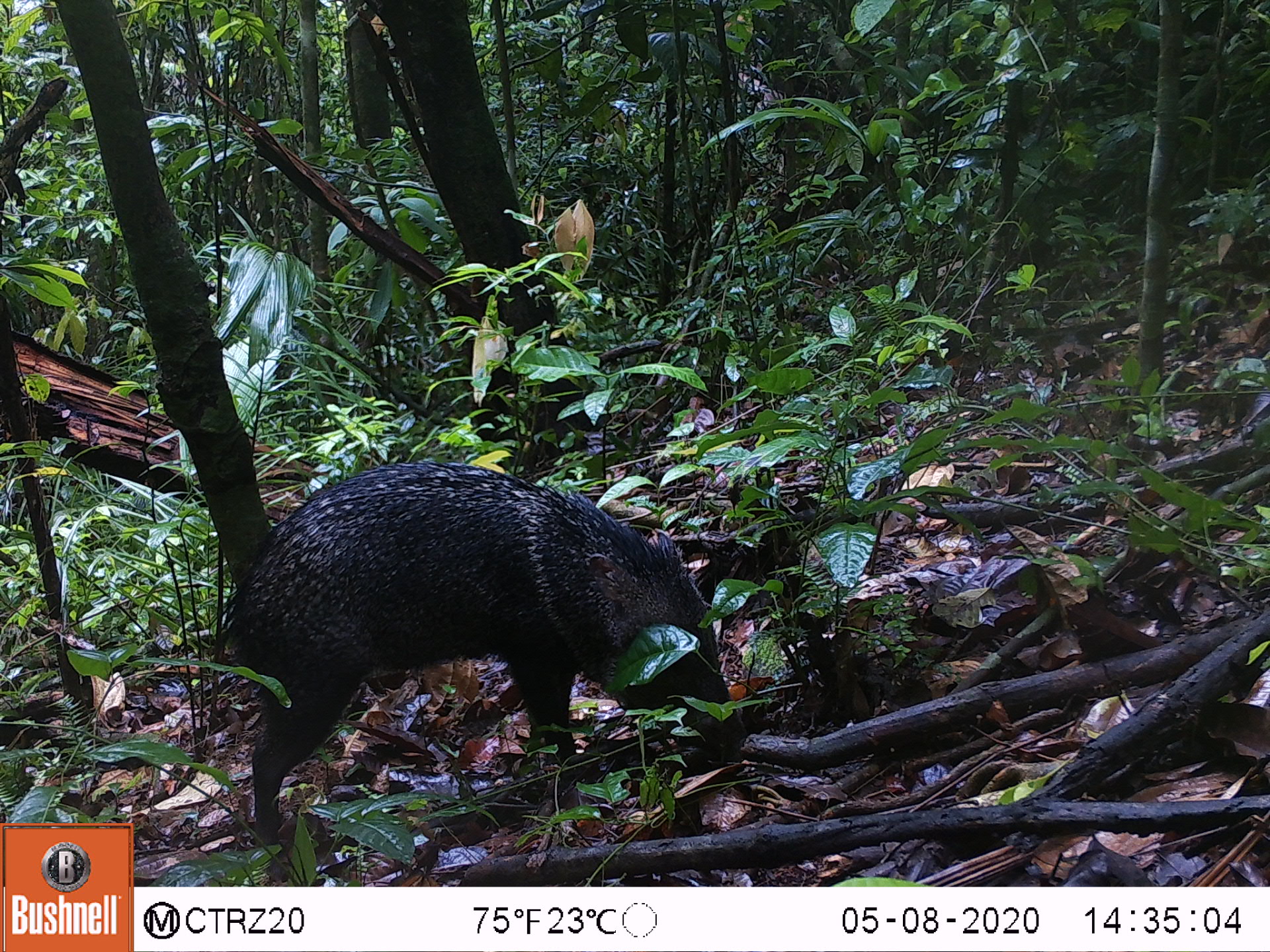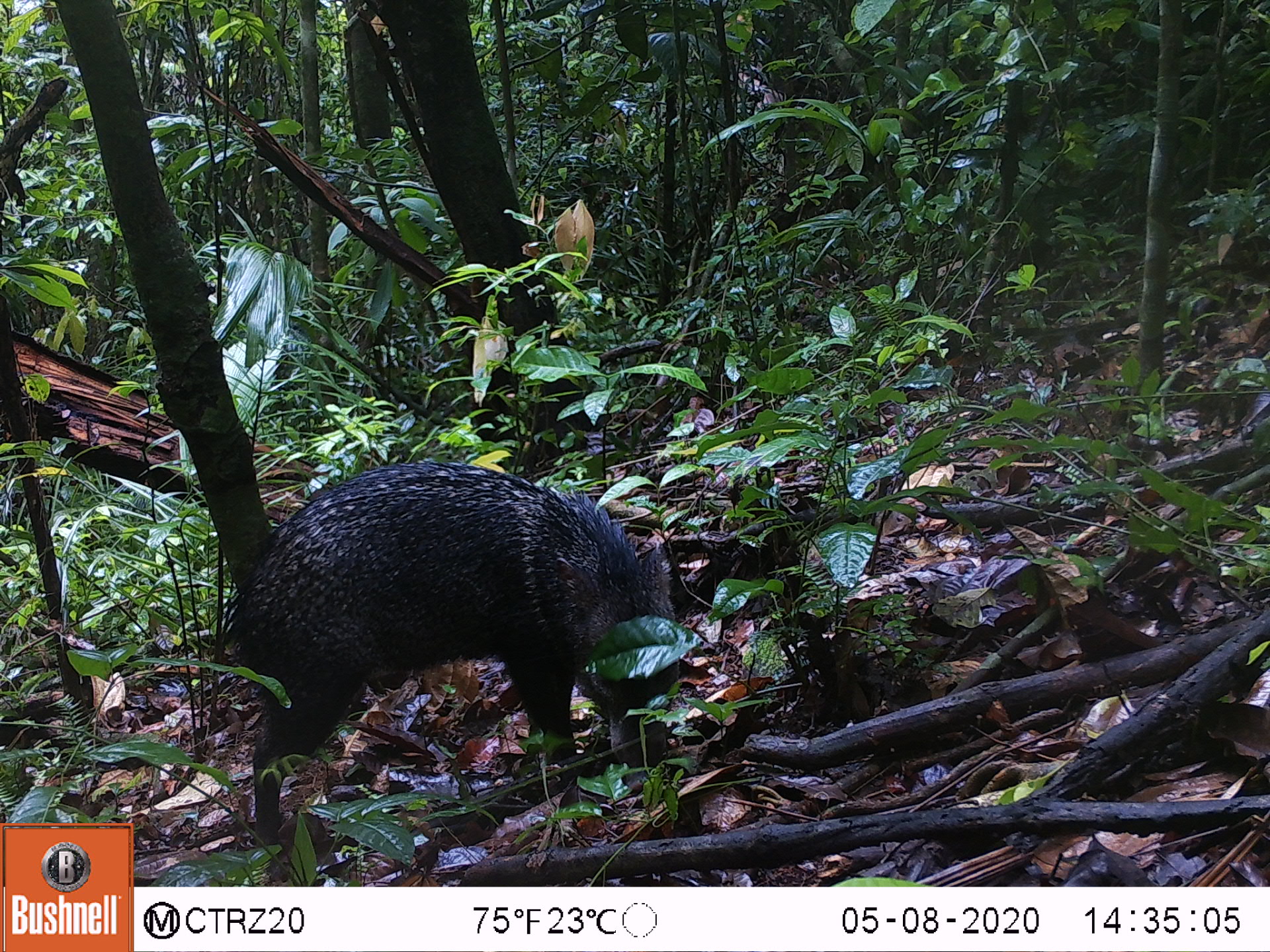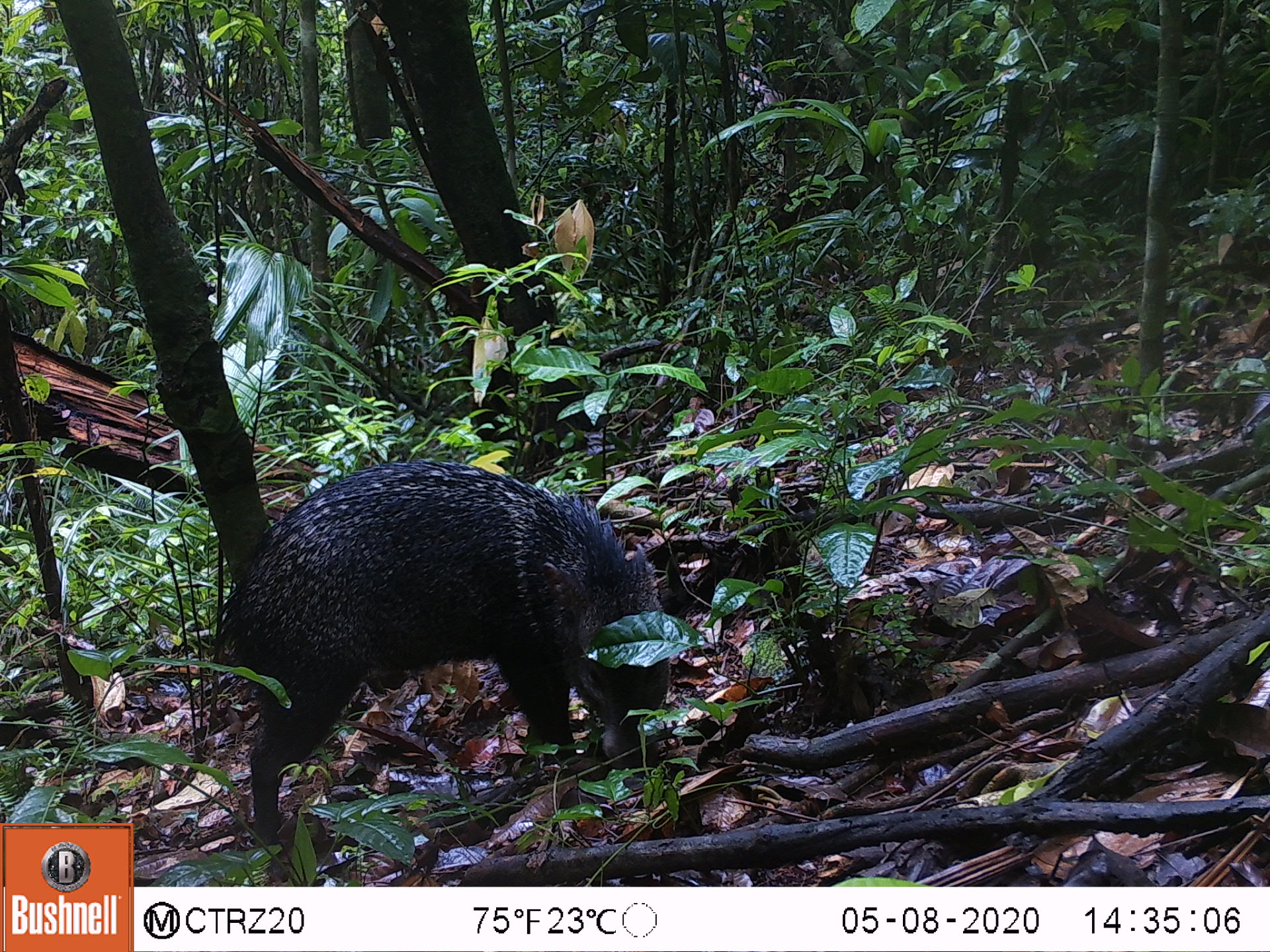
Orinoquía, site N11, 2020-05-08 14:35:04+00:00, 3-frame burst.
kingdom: Animalia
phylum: Chordata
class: Mammalia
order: Artiodactyla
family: Tayassuidae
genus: Pecari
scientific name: Pecari tajacu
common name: collared peccary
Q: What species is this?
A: Collared peccary (Pecari tajacu).